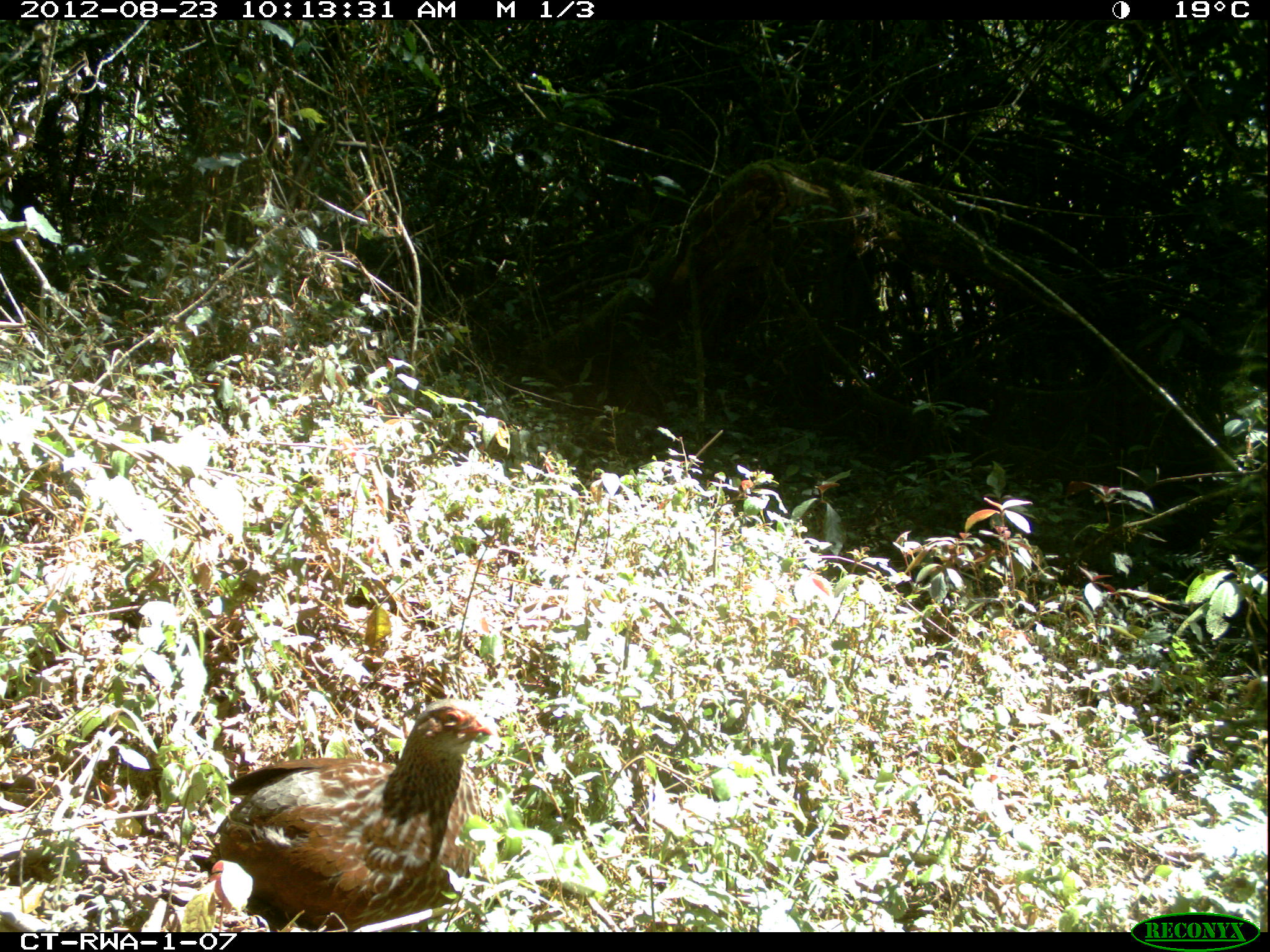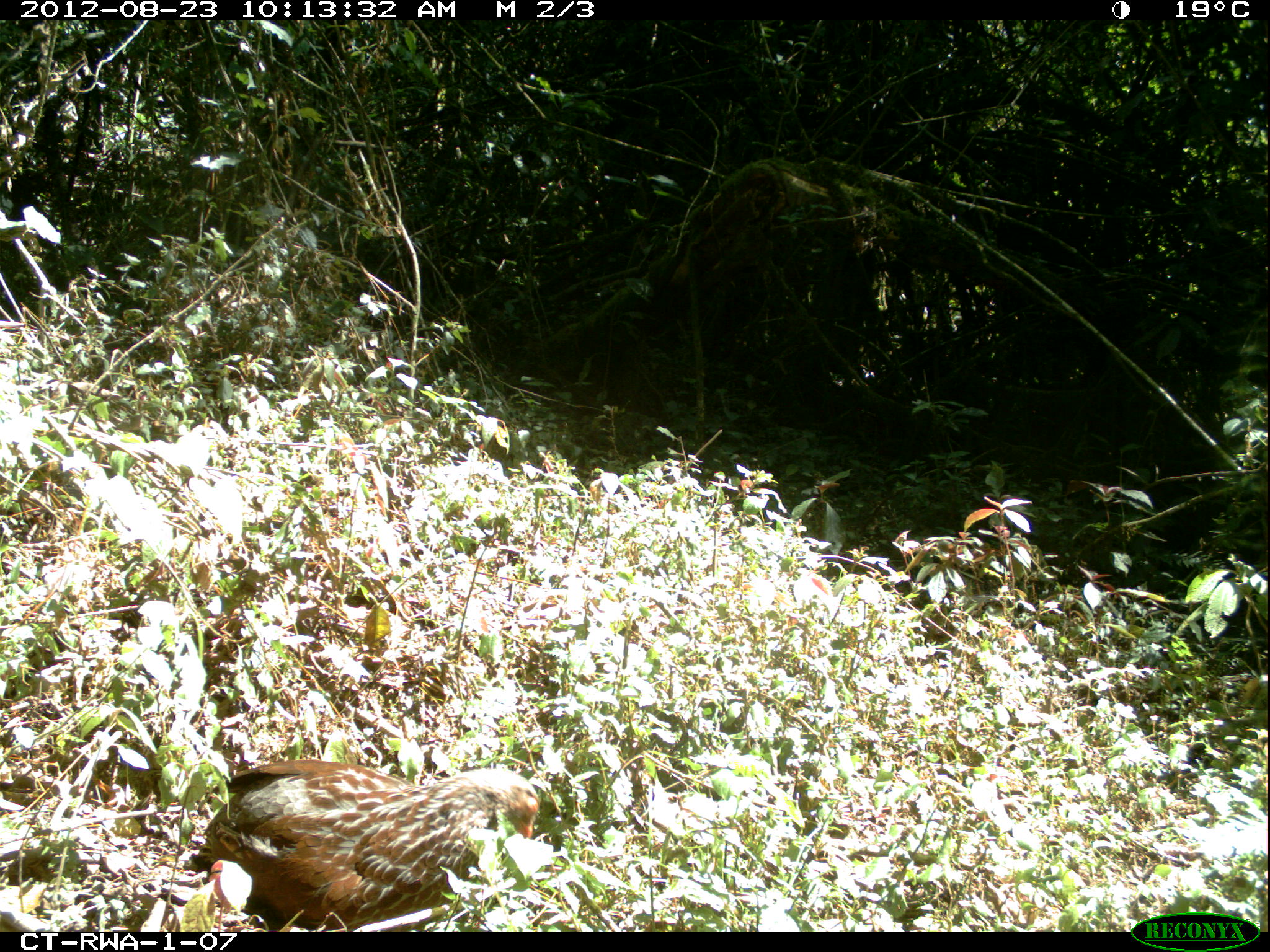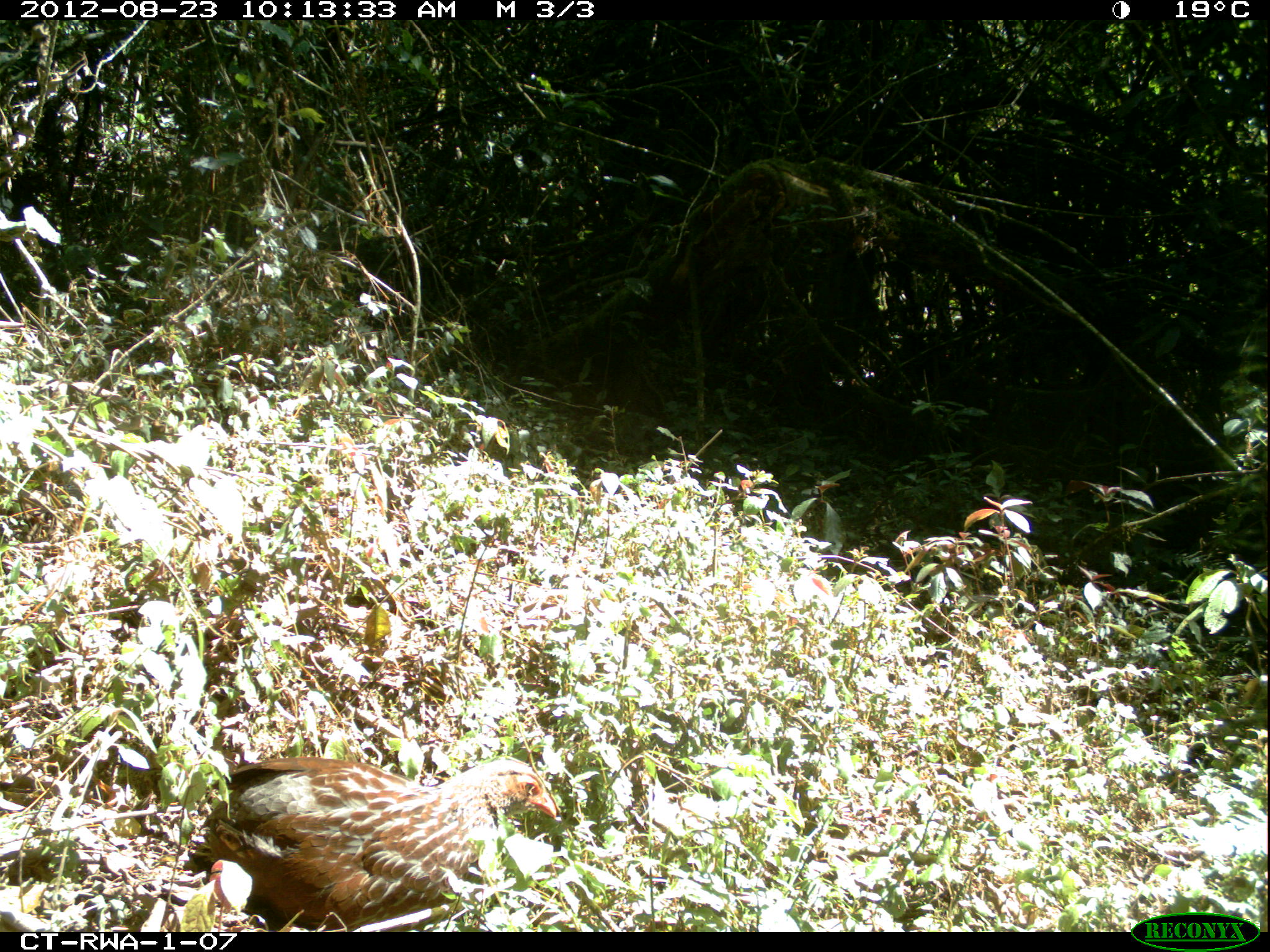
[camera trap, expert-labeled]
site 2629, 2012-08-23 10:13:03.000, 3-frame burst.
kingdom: Animalia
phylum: Chordata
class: Aves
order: Galliformes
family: Phasianidae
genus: Pternistis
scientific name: Pternistis nobilis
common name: handsome francolin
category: francolinus nobilis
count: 1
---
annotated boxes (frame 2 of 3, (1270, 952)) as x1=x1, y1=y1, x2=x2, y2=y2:
francolinus nobilis: x1=181, y1=754, x2=534, y2=930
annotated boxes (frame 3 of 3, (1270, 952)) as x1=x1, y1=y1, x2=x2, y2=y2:
francolinus nobilis: x1=182, y1=754, x2=555, y2=932